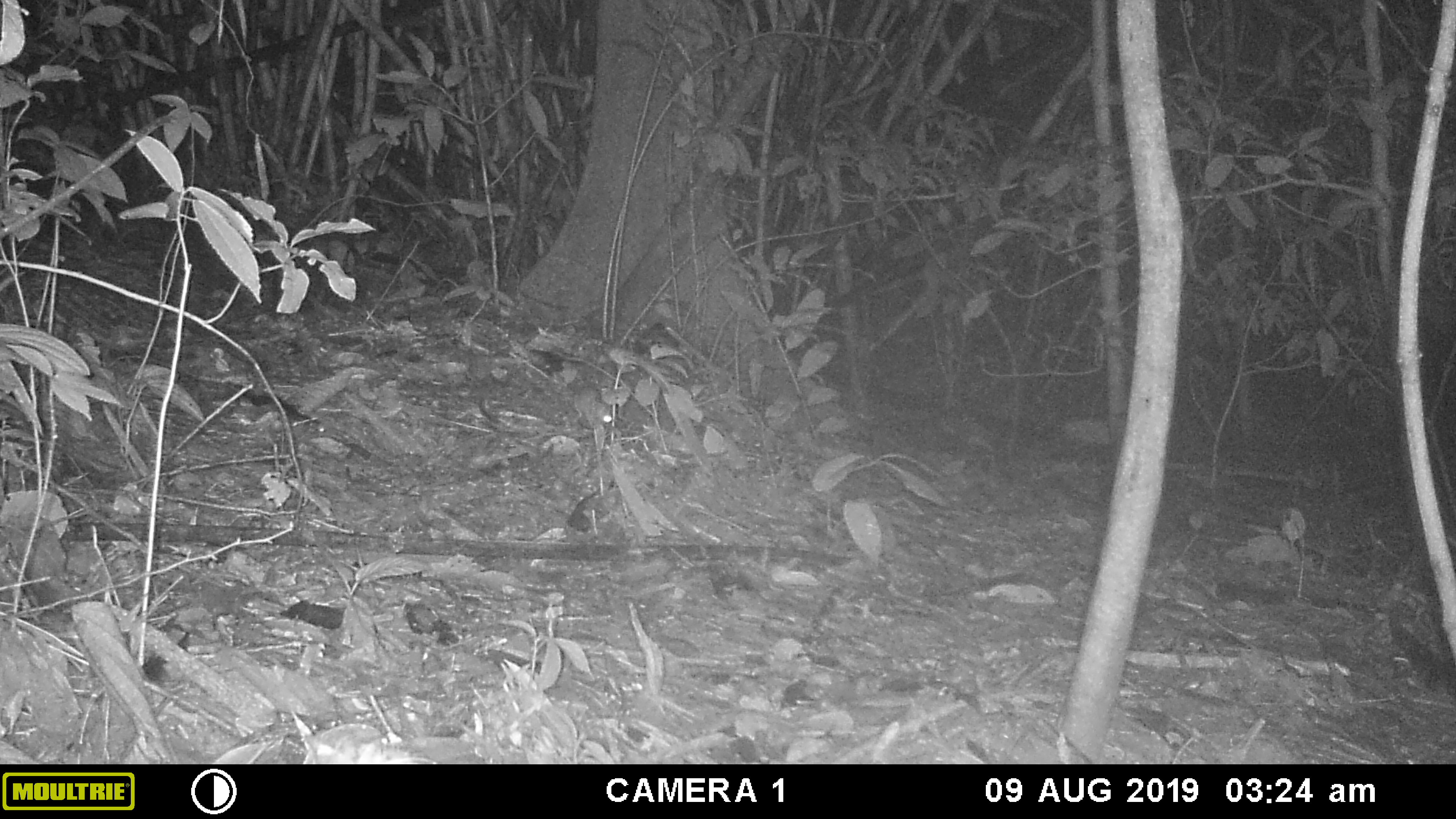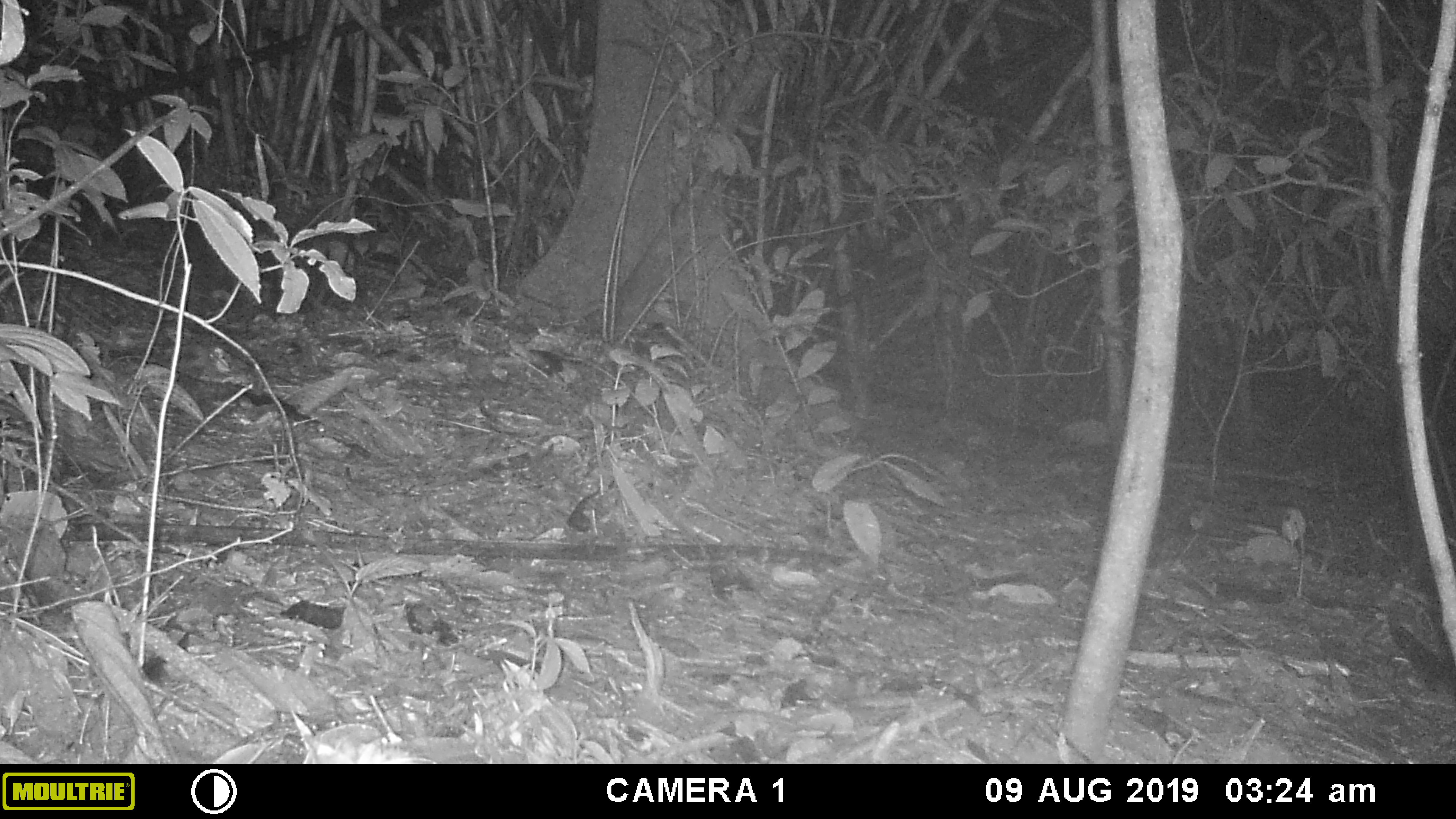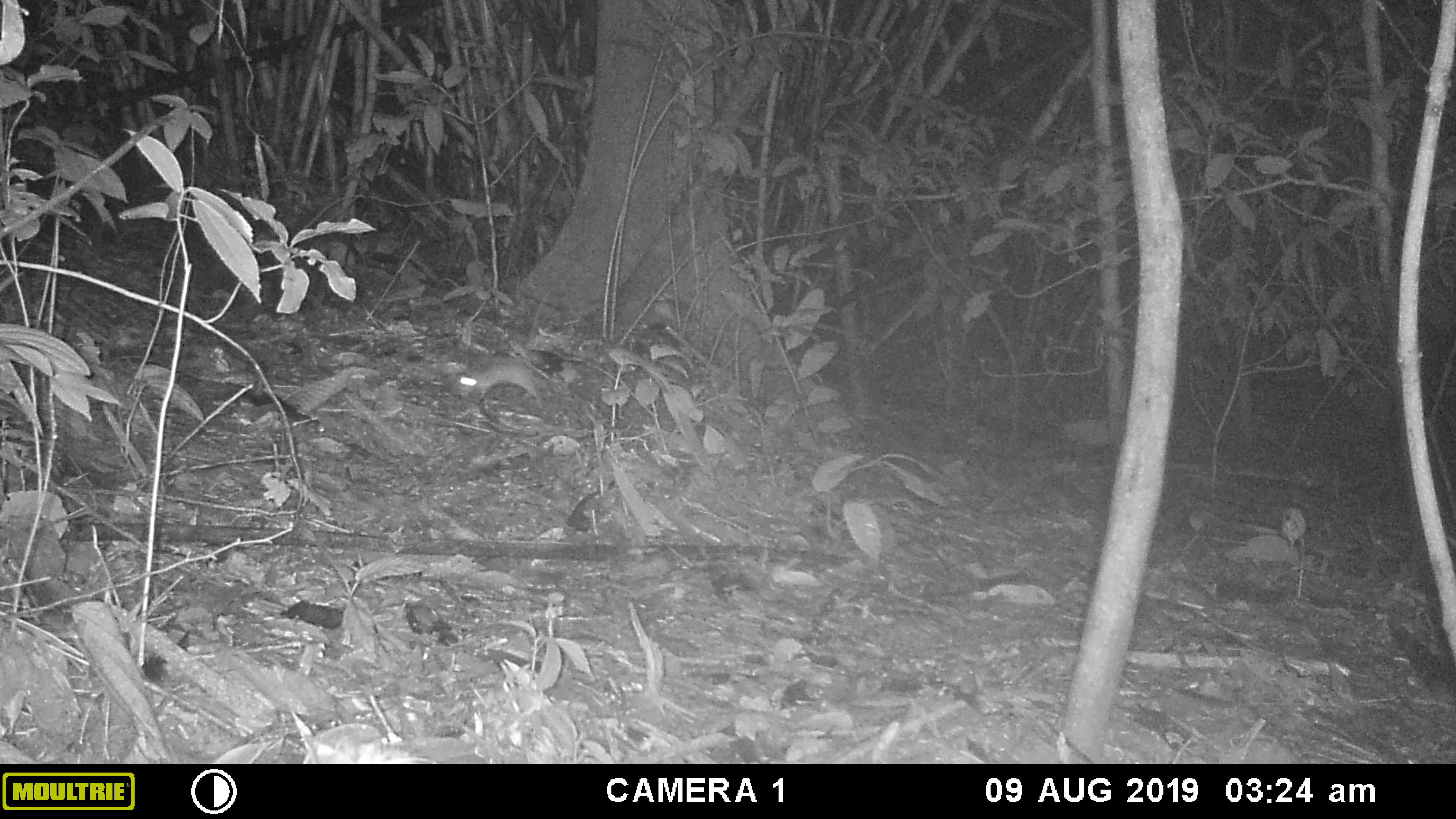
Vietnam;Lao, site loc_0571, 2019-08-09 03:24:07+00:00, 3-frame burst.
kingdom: Animalia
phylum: Chordata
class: Mammalia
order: Rodentia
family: Muridae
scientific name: Muridae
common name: old-world mice and rats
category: unidentified murid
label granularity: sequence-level